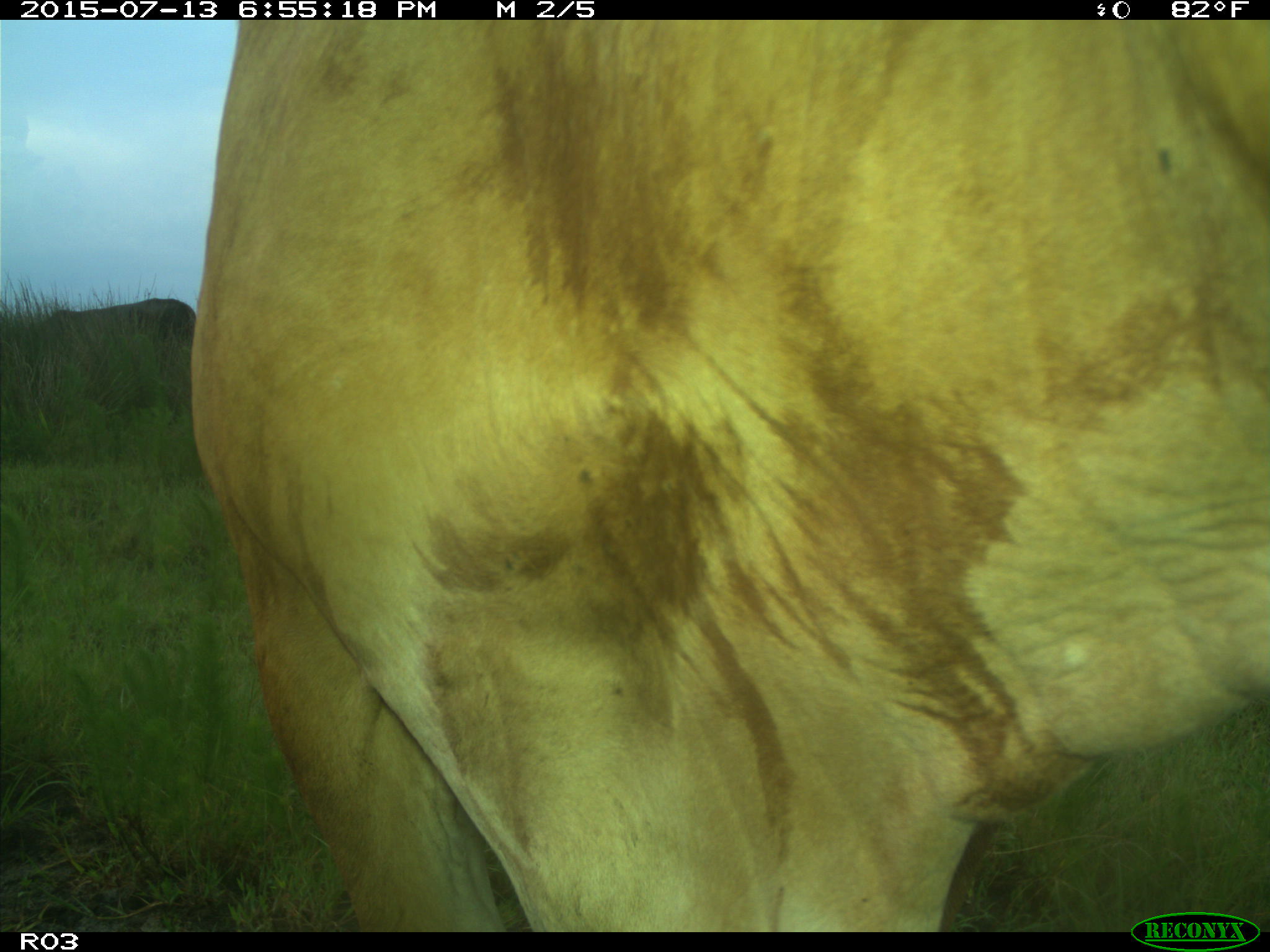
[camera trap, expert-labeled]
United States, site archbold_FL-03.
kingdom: Animalia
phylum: Chordata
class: Mammalia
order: Artiodactyla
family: Bovidae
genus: Bos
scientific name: Bos taurus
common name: domestic cow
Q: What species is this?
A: Bos taurus (domestic cow).